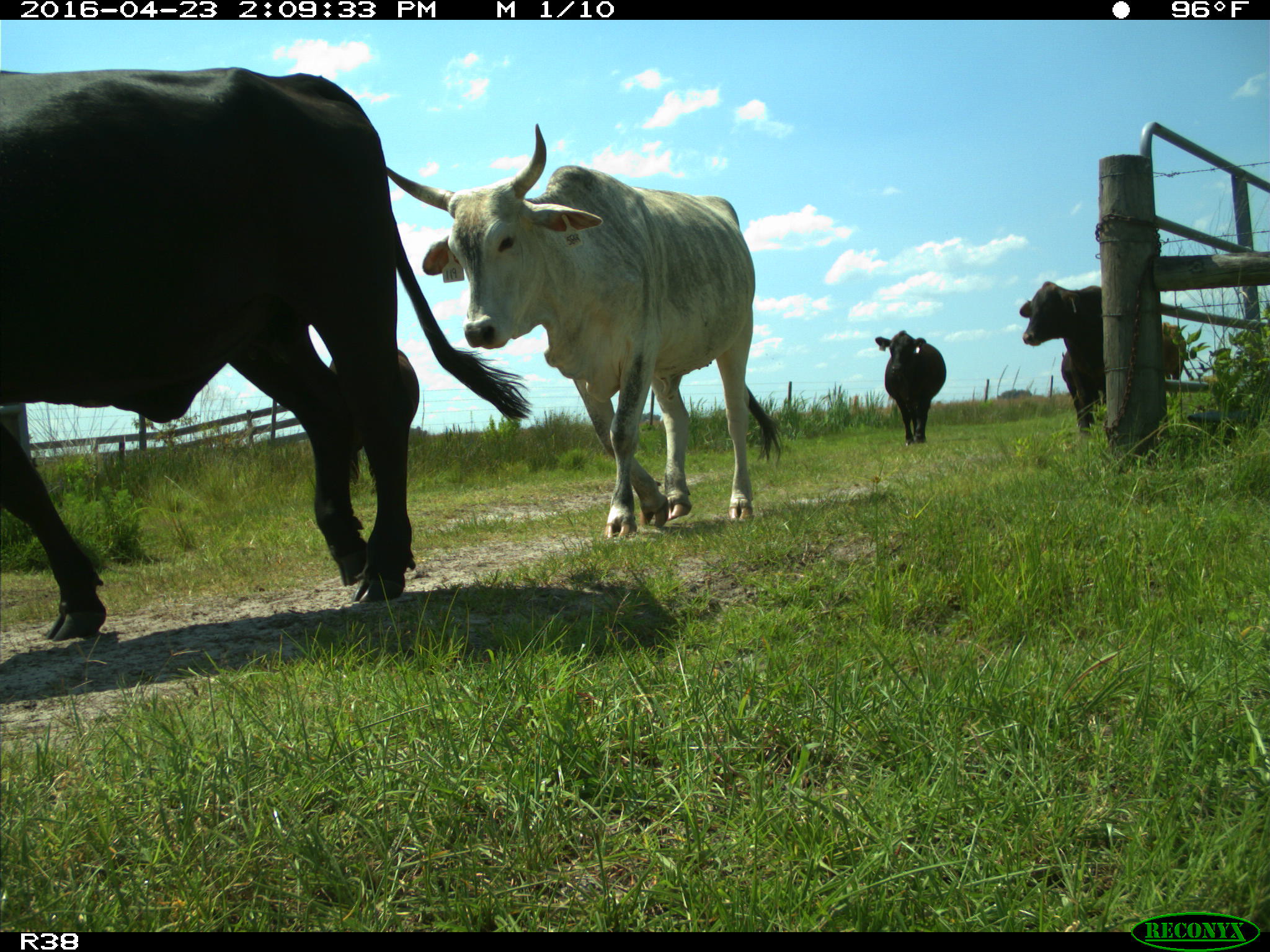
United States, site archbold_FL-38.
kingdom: Animalia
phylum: Chordata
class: Mammalia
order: Artiodactyla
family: Bovidae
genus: Bos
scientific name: Bos taurus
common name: domestic cow